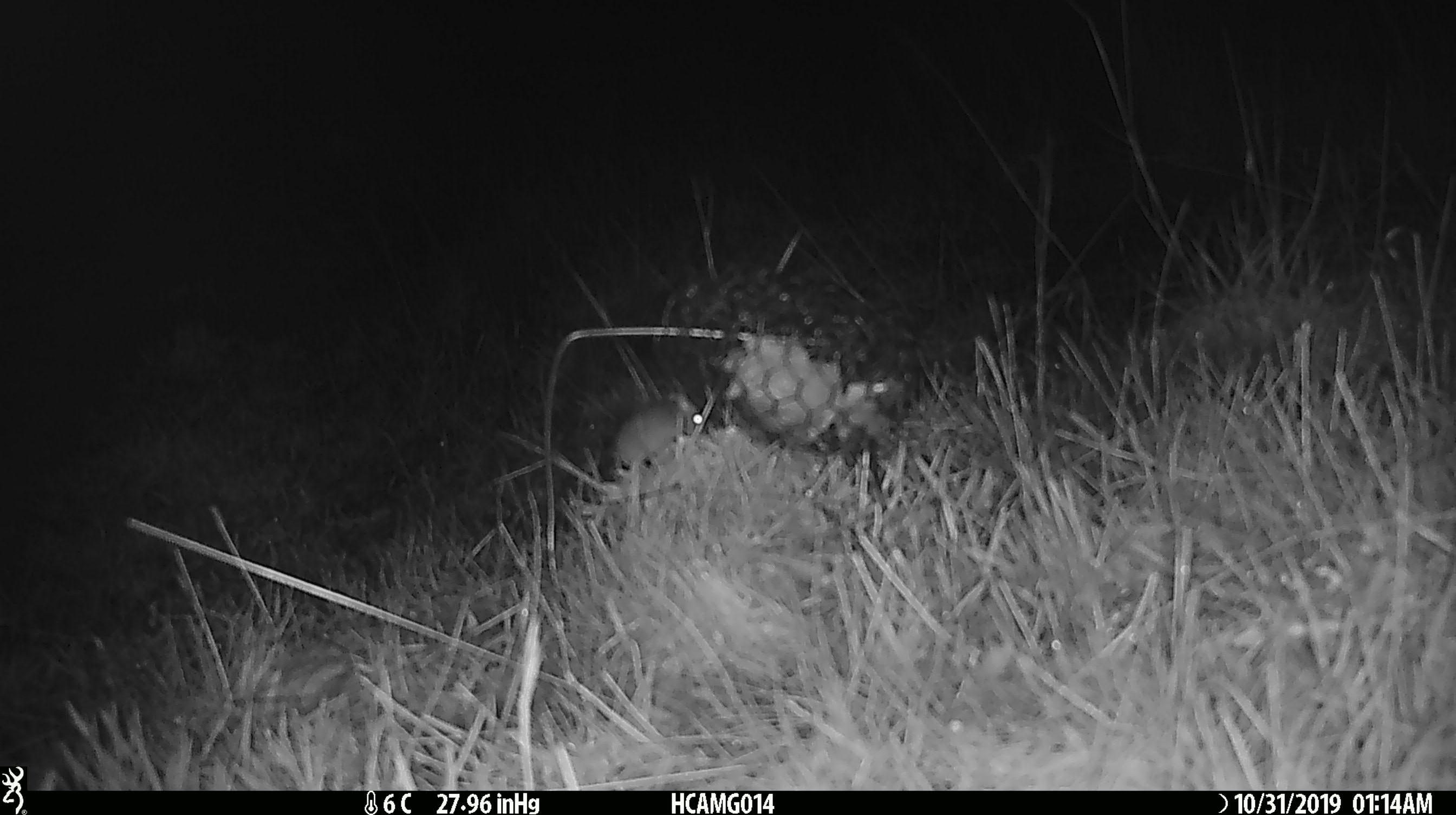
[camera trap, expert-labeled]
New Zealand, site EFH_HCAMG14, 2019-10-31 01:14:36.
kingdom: Animalia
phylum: Chordata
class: Mammalia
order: Rodentia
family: Muridae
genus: Mus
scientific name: Mus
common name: mouse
Mouse (Mus).